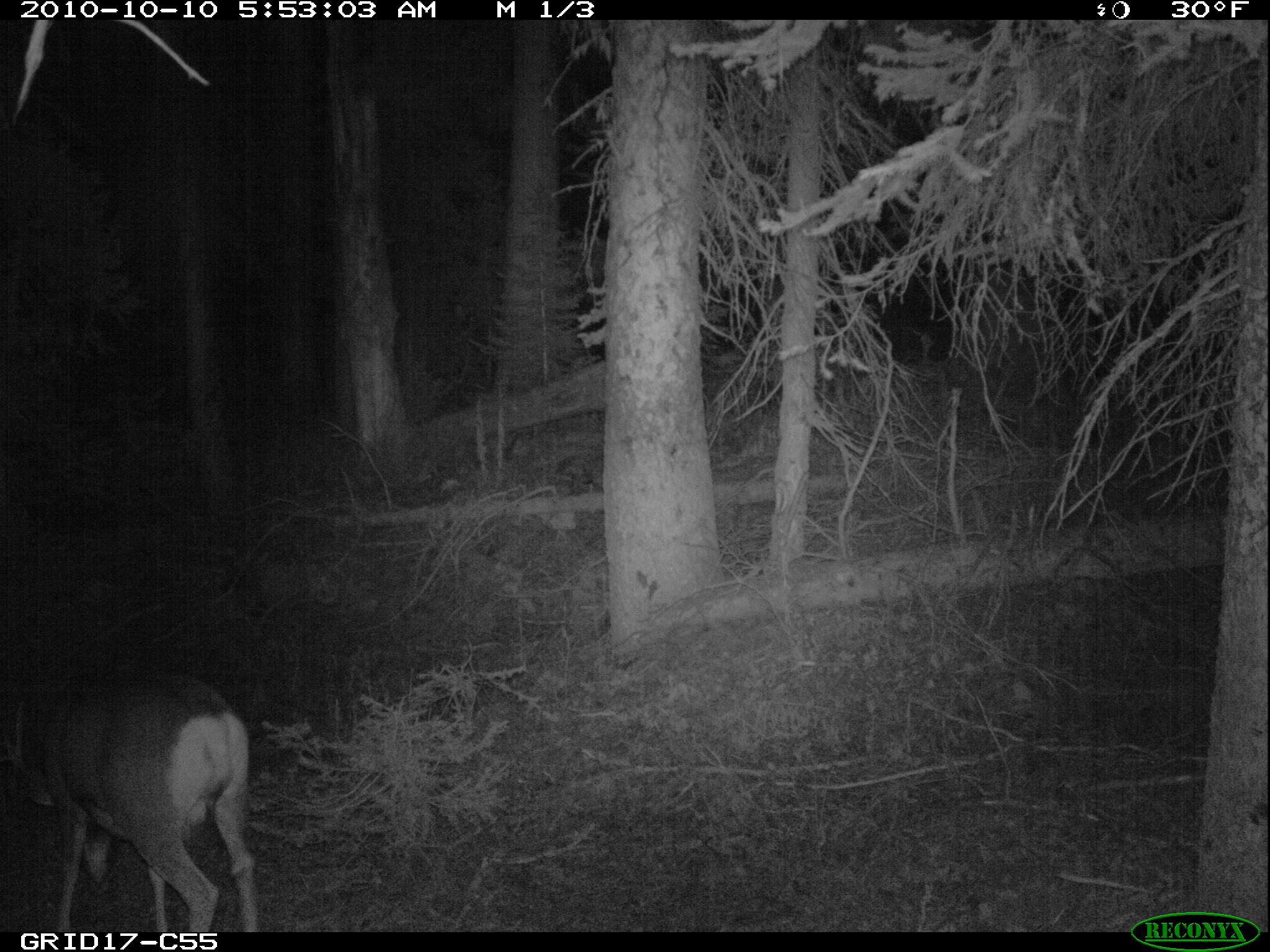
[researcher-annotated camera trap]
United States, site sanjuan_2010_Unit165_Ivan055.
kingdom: Animalia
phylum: Chordata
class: Mammalia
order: Artiodactyla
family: Cervidae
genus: Odocoileus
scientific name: Odocoileus hemionus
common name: mule deer